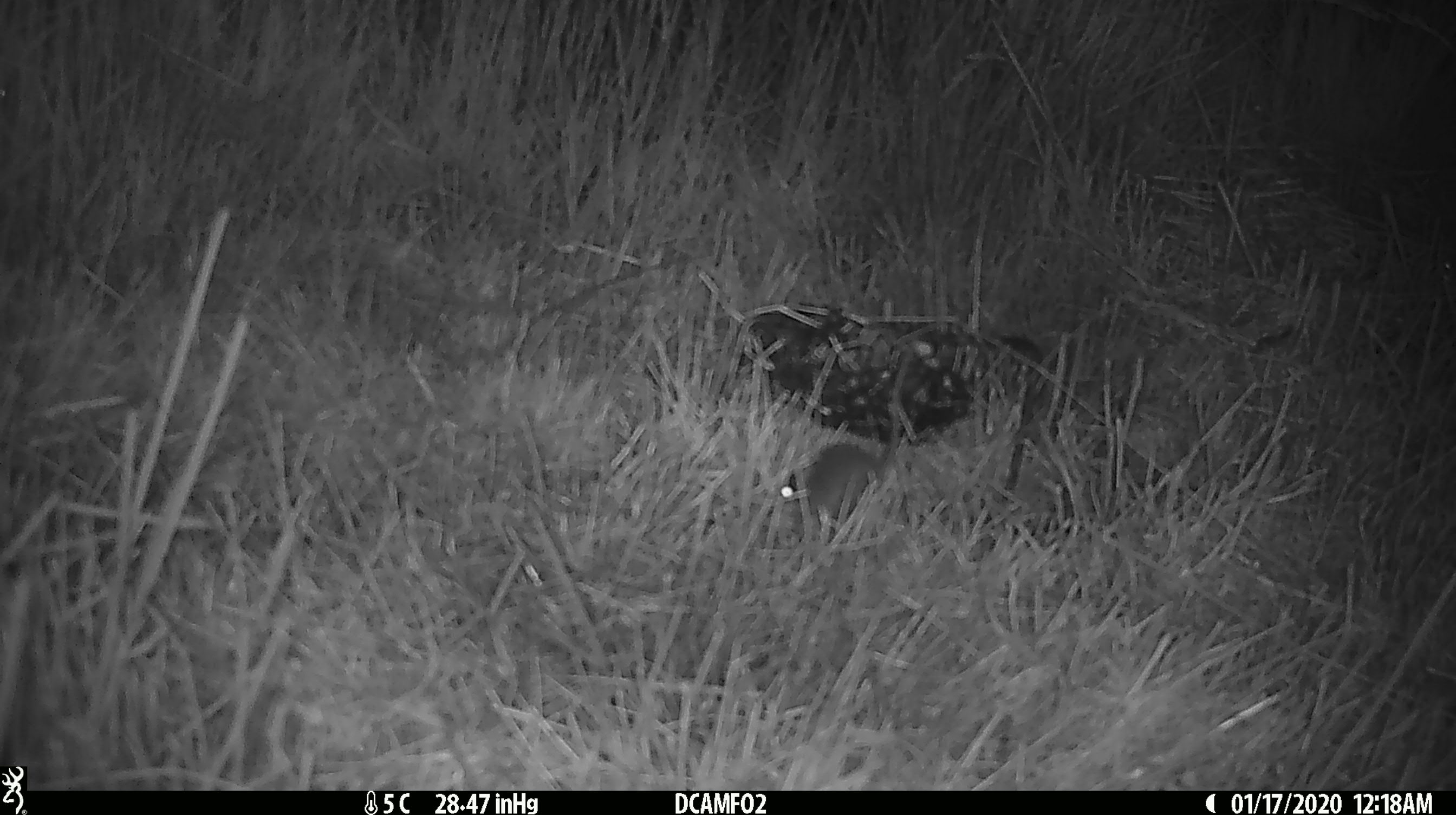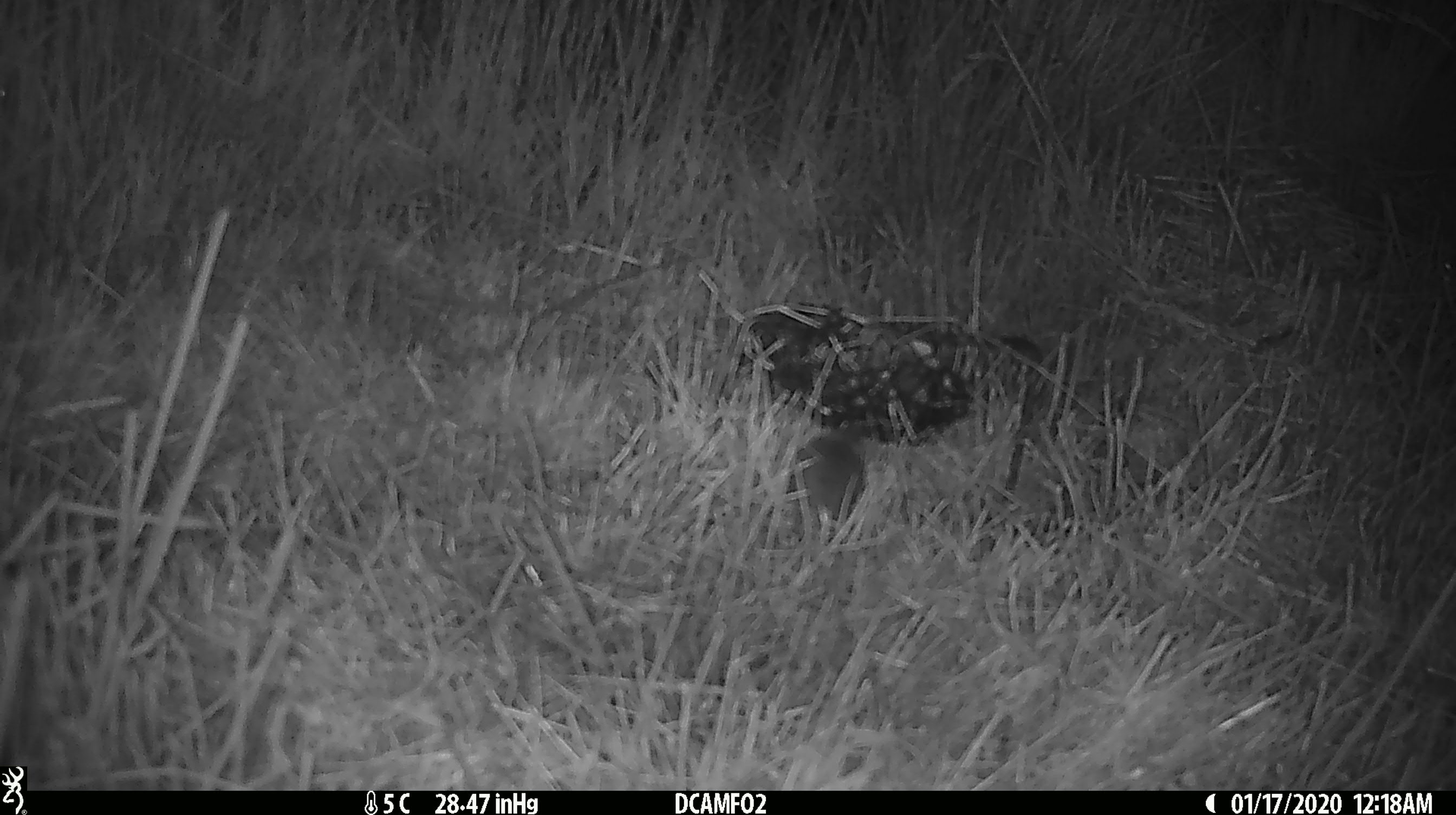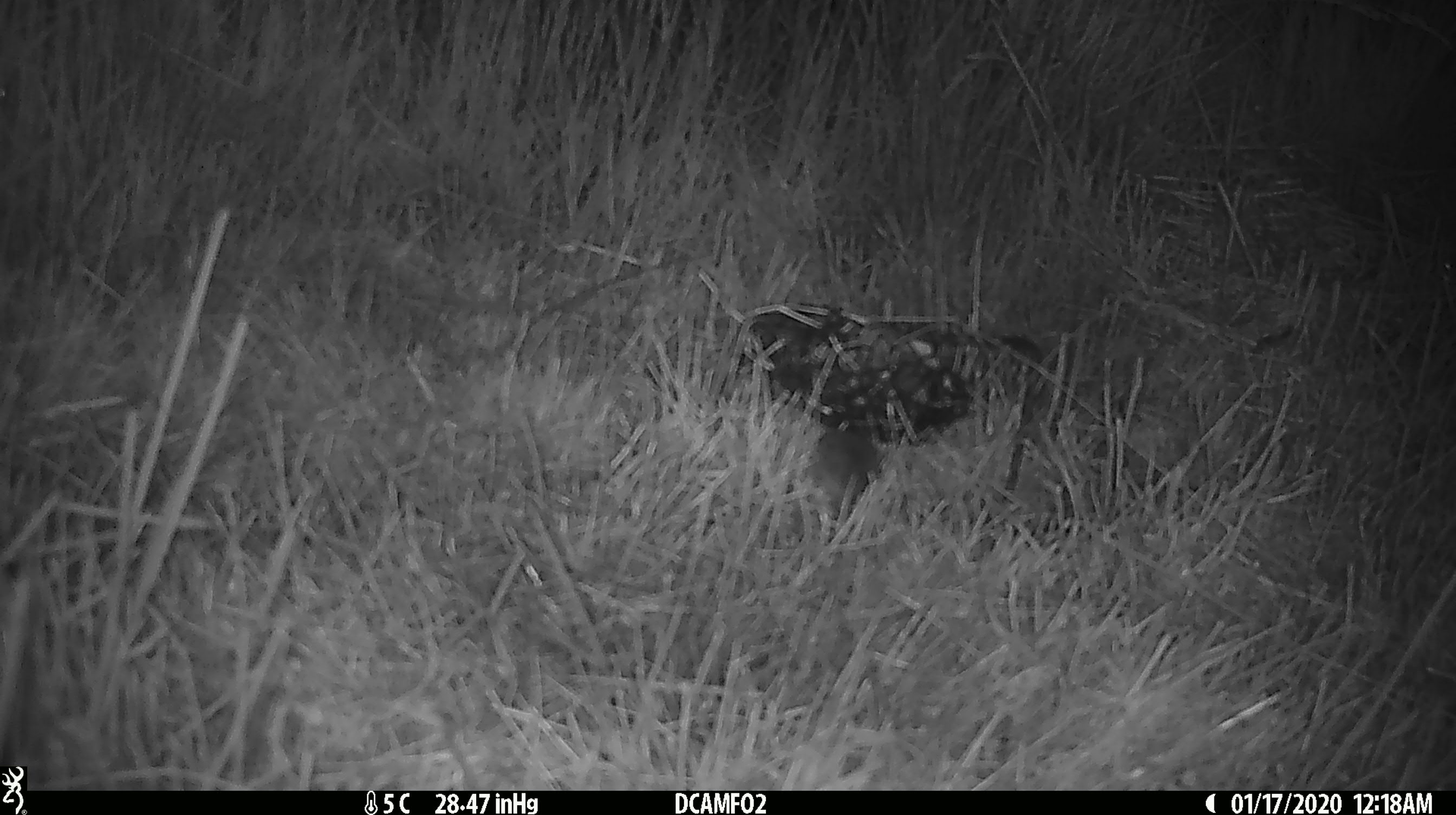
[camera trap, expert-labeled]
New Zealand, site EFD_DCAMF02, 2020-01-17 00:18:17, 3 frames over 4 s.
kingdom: Animalia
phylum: Chordata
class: Mammalia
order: Rodentia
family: Muridae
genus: Mus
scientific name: Mus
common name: mouse